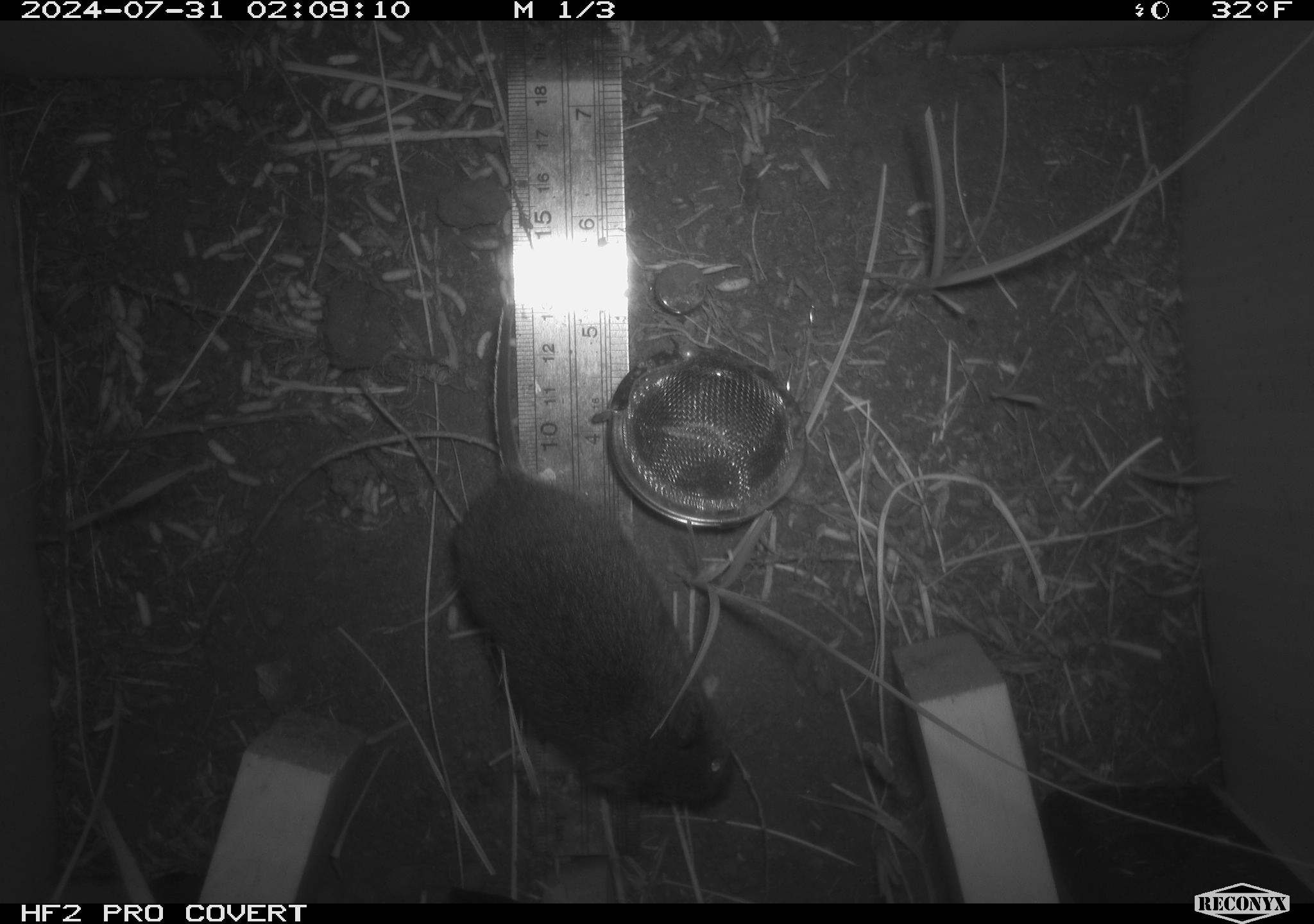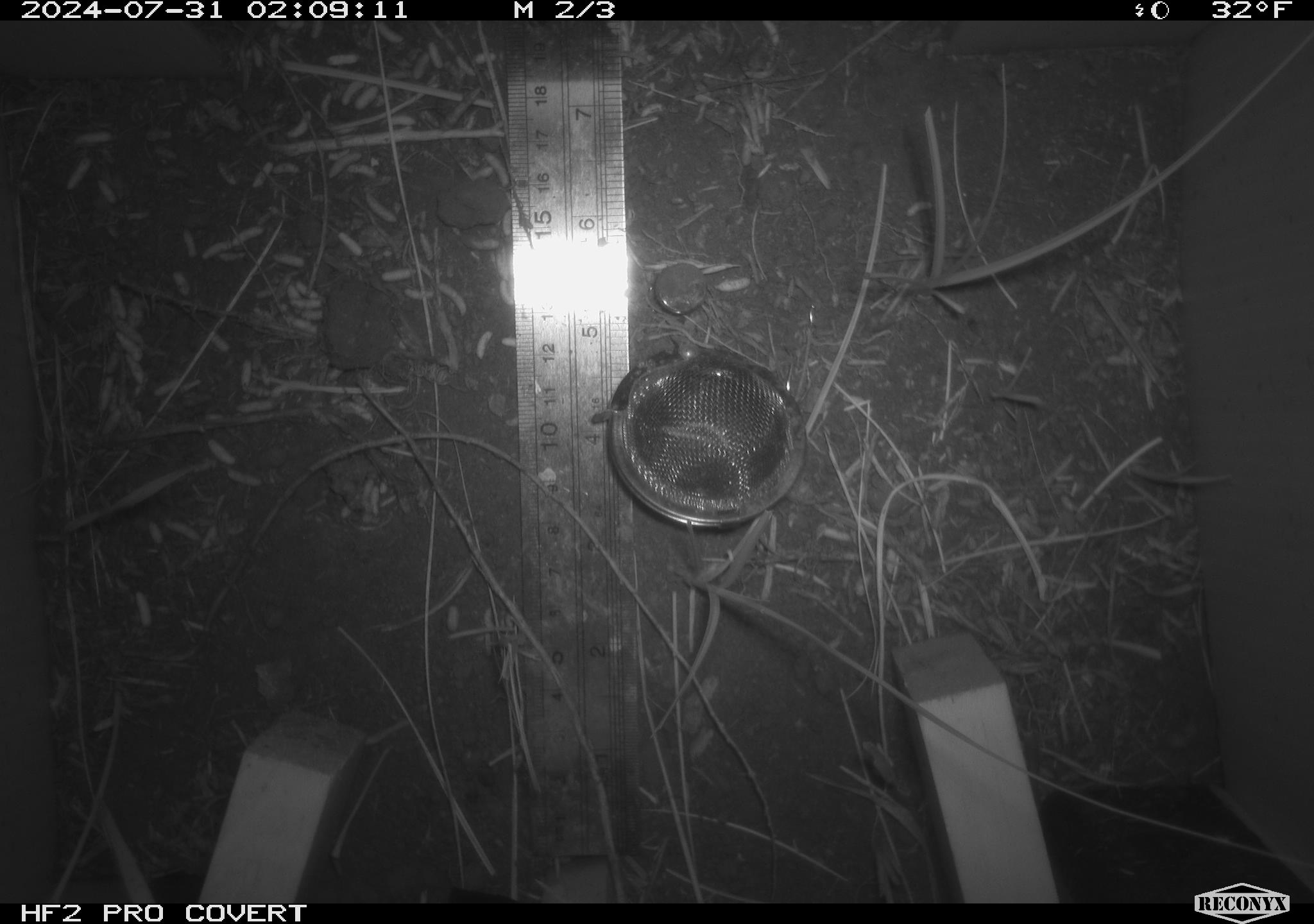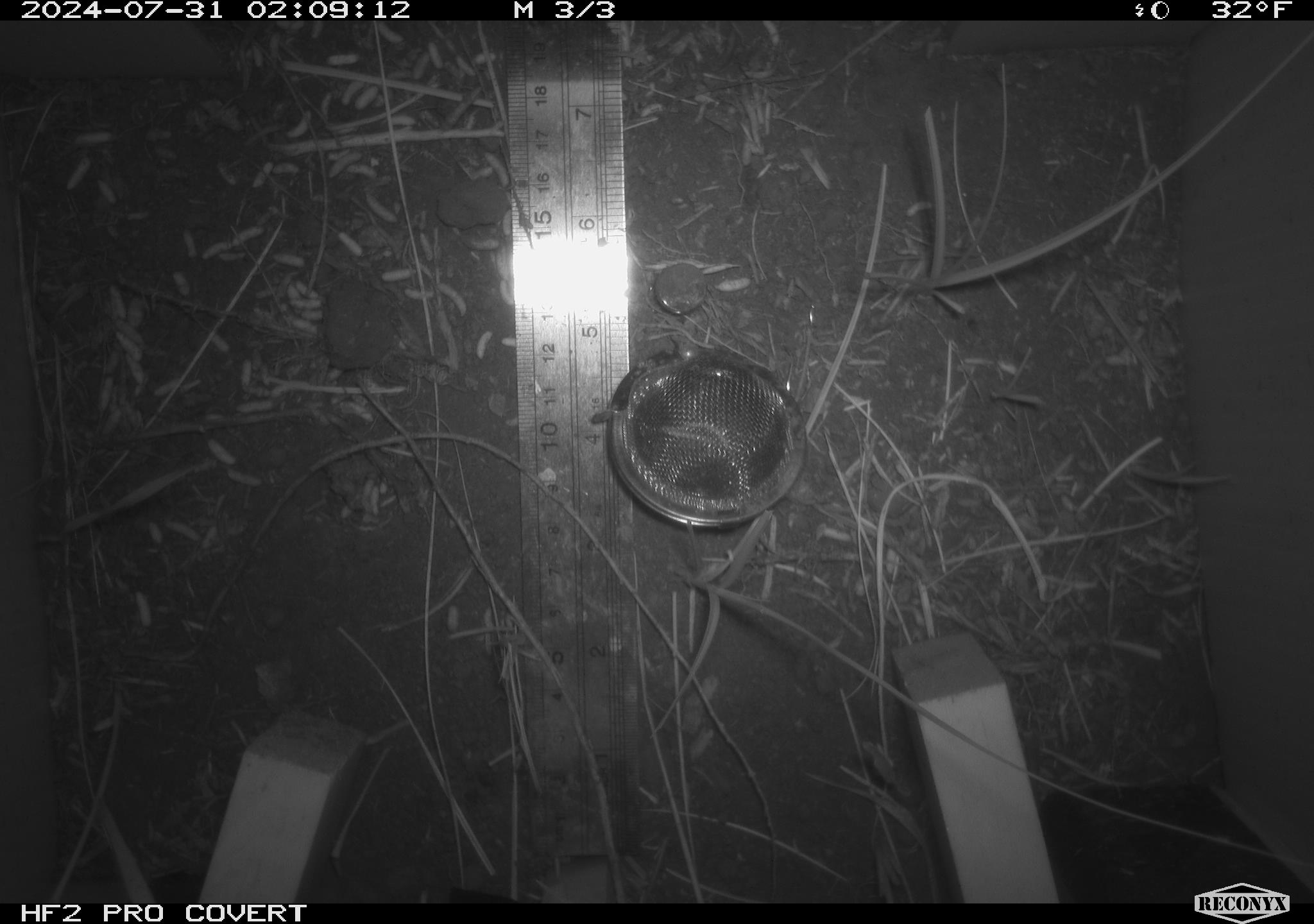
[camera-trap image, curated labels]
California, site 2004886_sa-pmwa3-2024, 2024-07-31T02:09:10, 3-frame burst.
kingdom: Animalia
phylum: Chordata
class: Mammalia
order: Rodentia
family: Cricetidae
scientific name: Arvicolinae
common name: voles, lemmings, and muskrats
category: arvicolinae subfamily